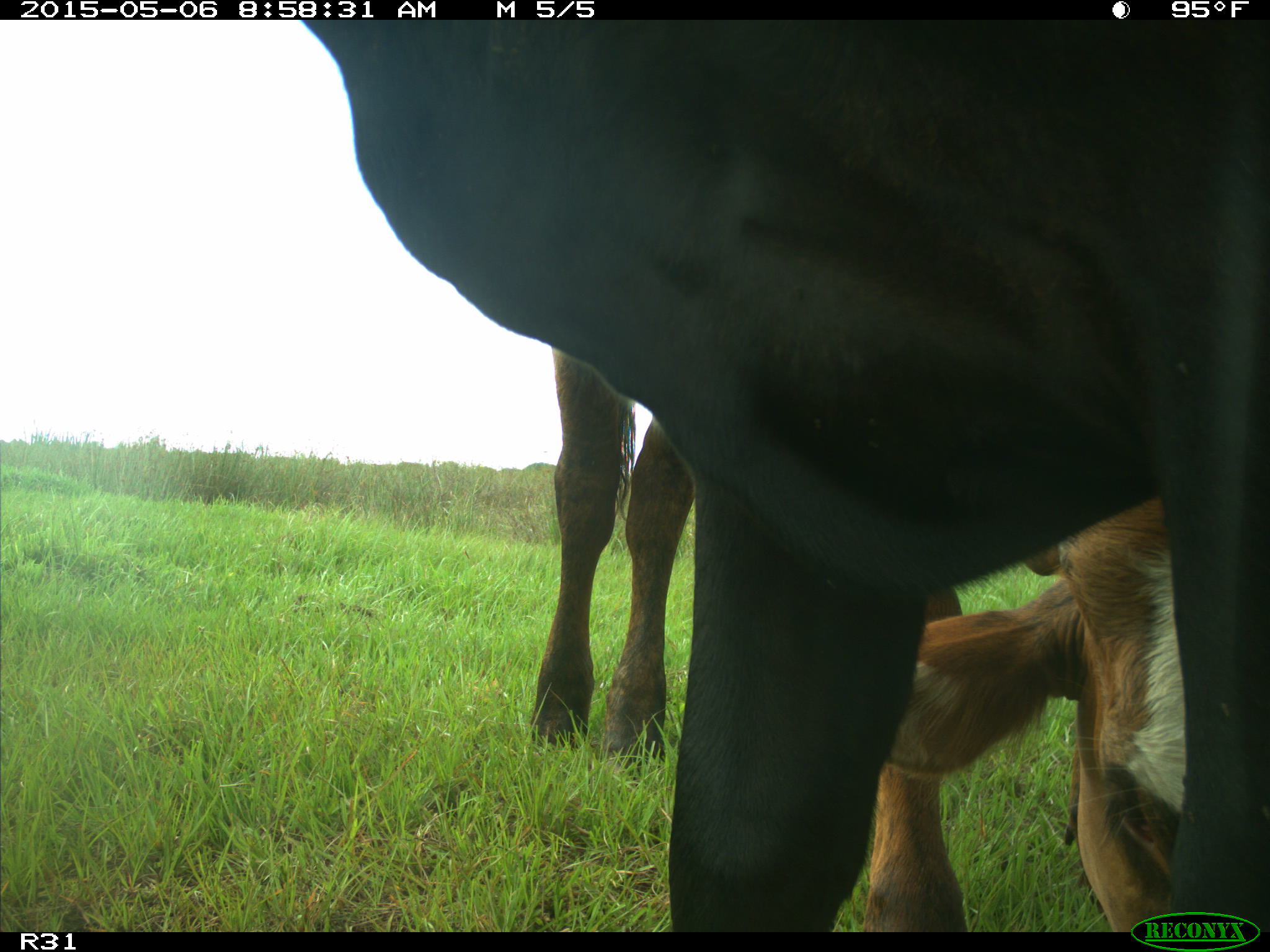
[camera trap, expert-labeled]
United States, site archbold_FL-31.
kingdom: Animalia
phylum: Chordata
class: Mammalia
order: Artiodactyla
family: Bovidae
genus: Bos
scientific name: Bos taurus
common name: domestic cow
Bos taurus (domestic cow).